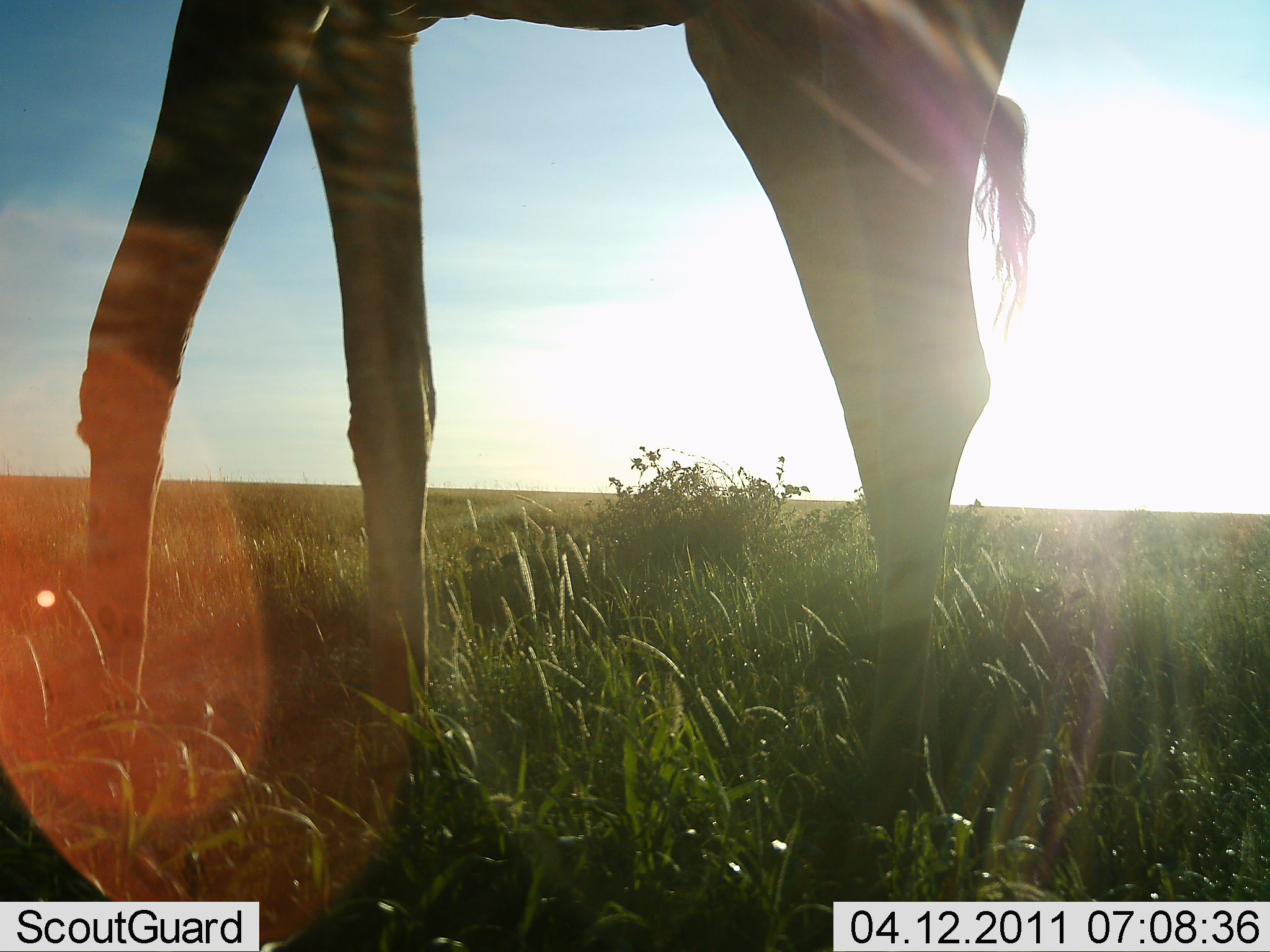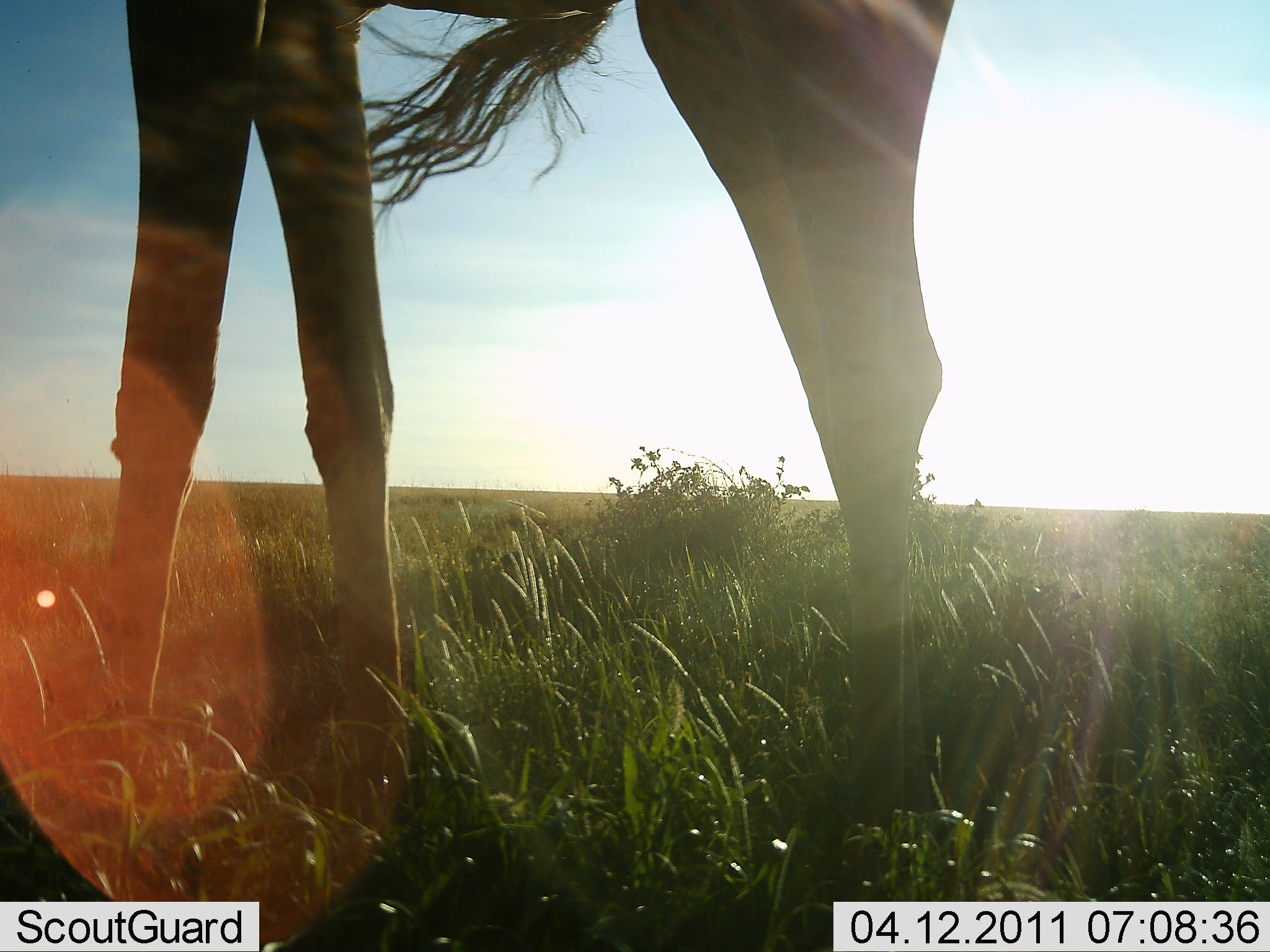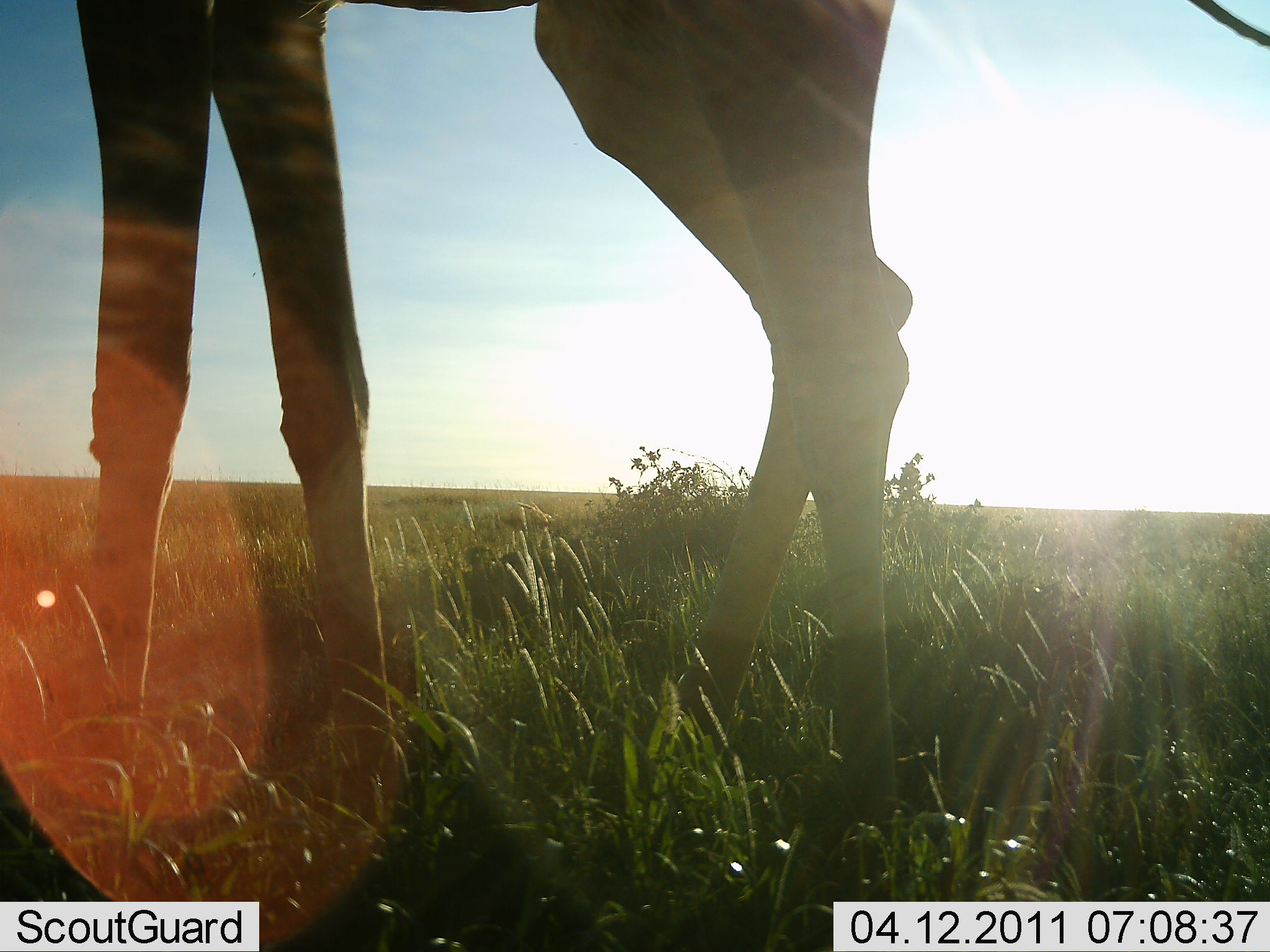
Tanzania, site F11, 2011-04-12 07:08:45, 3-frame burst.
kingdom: Animalia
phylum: Chordata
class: Mammalia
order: Artiodactyla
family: Giraffidae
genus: Giraffa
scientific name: Giraffa camelopardalis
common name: giraffe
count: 1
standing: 82%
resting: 0%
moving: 18%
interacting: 0%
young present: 0%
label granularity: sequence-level